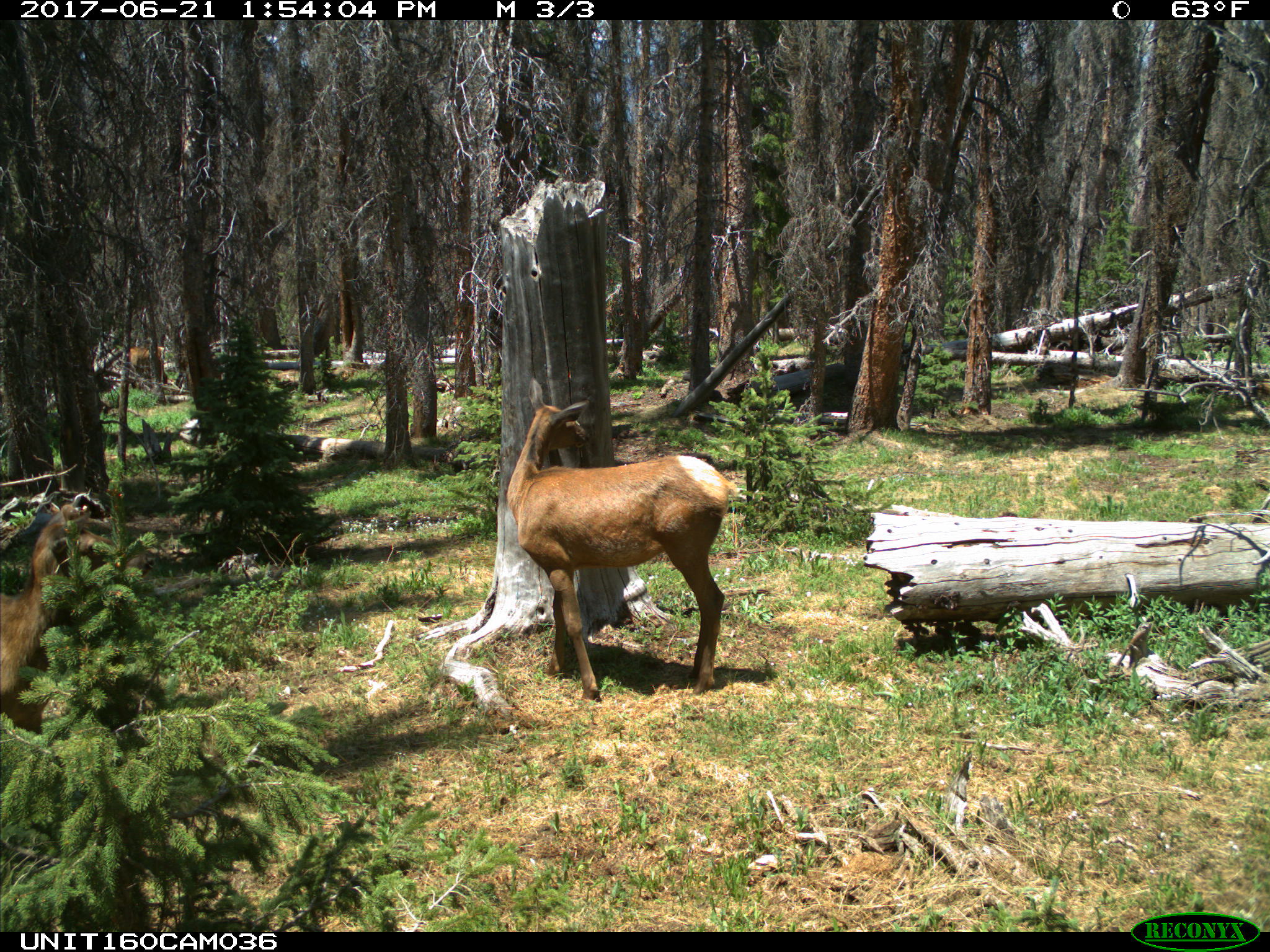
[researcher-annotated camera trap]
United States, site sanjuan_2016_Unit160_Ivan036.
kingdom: Animalia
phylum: Chordata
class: Mammalia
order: Artiodactyla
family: Cervidae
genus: Cervus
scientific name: Cervus elaphus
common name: red deer